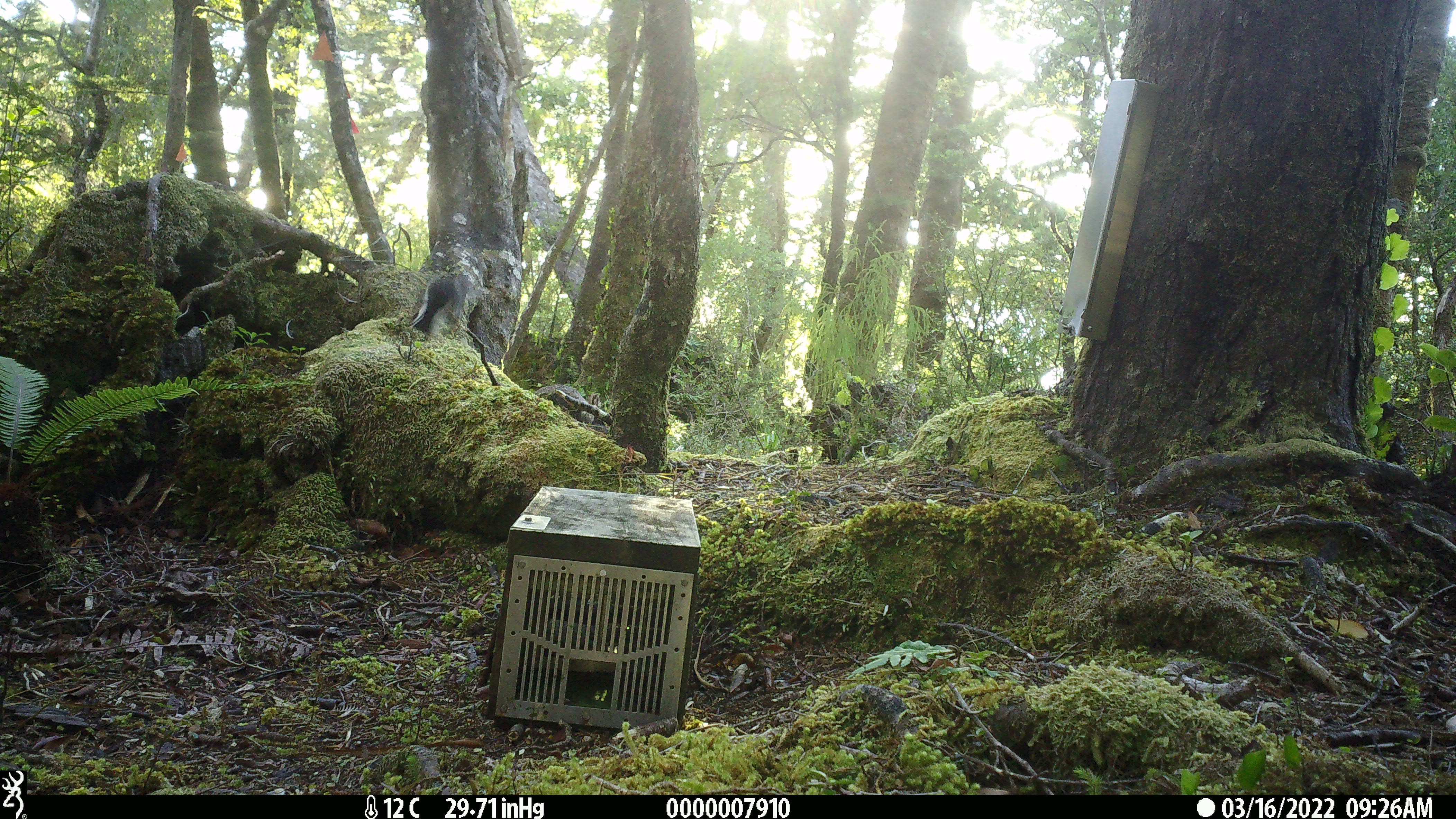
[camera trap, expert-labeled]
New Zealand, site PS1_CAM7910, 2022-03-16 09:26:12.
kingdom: Animalia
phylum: Chordata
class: Aves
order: Passeriformes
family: Petroicidae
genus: Petroica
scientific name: Petroica macrocephala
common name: tomtit